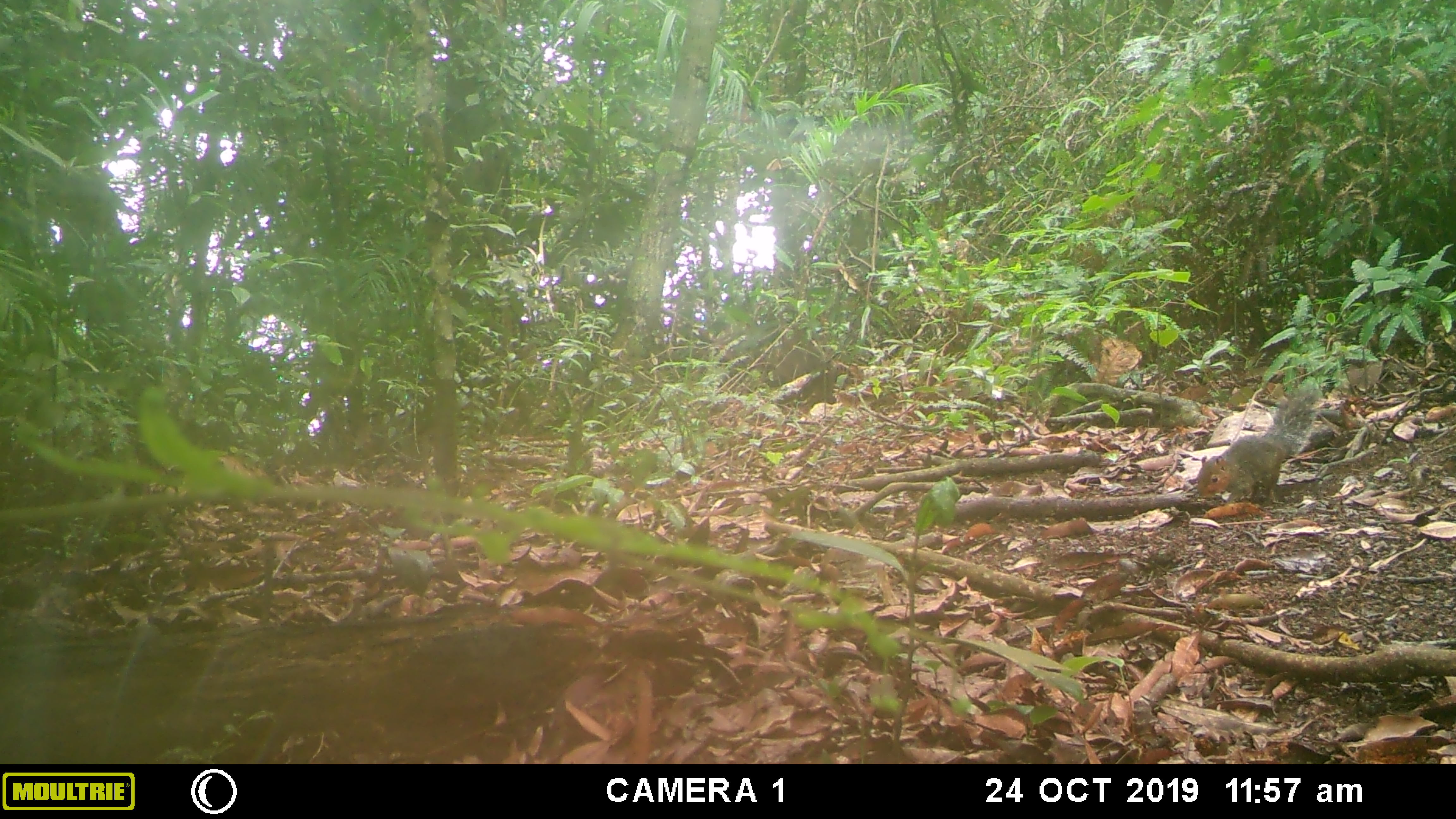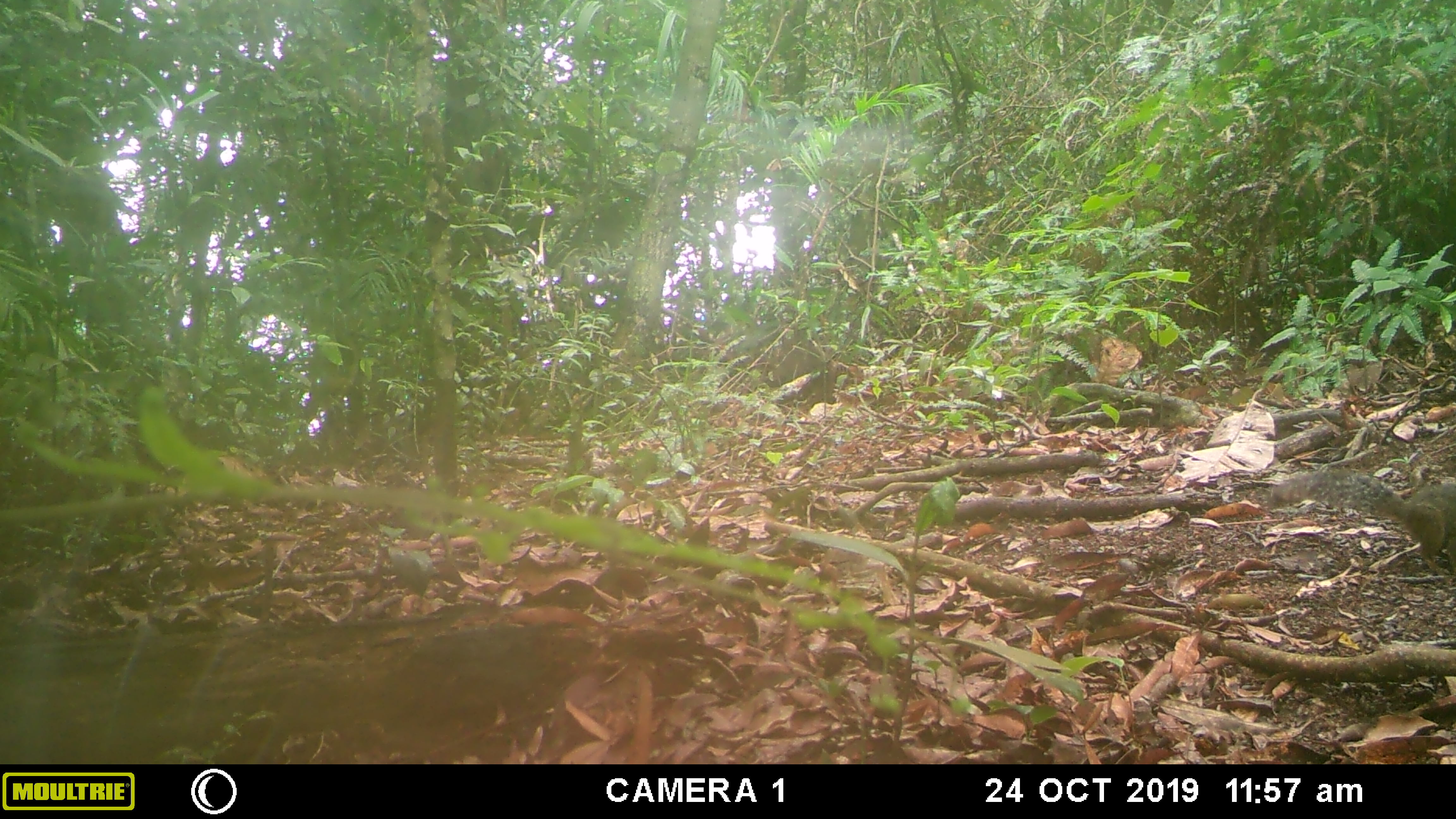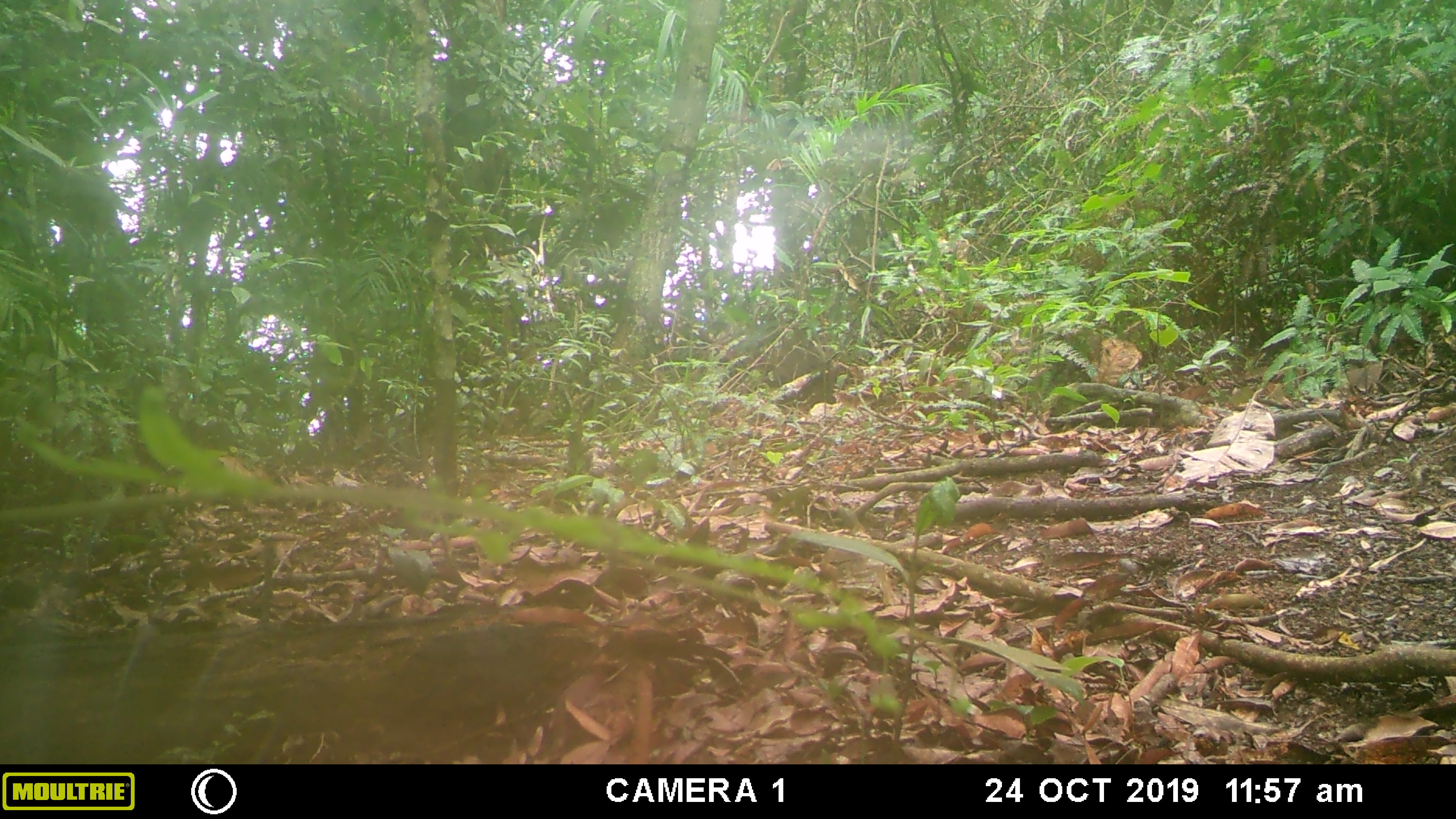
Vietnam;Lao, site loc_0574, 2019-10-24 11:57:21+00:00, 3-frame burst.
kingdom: Animalia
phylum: Chordata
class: Mammalia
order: Rodentia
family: Sciuridae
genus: Dremomys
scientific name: Dremomys rufigenis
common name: red-cheeked squirrel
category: red cheeked squirrel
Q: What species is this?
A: Red cheeked squirrel (red-cheeked squirrel) (Dremomys rufigenis).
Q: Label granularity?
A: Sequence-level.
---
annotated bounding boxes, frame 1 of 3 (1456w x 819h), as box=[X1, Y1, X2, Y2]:
red cheeked squirrel: box=[1196, 381, 1321, 506]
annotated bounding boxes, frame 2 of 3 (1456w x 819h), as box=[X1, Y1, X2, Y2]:
red cheeked squirrel: box=[1269, 468, 1456, 576]